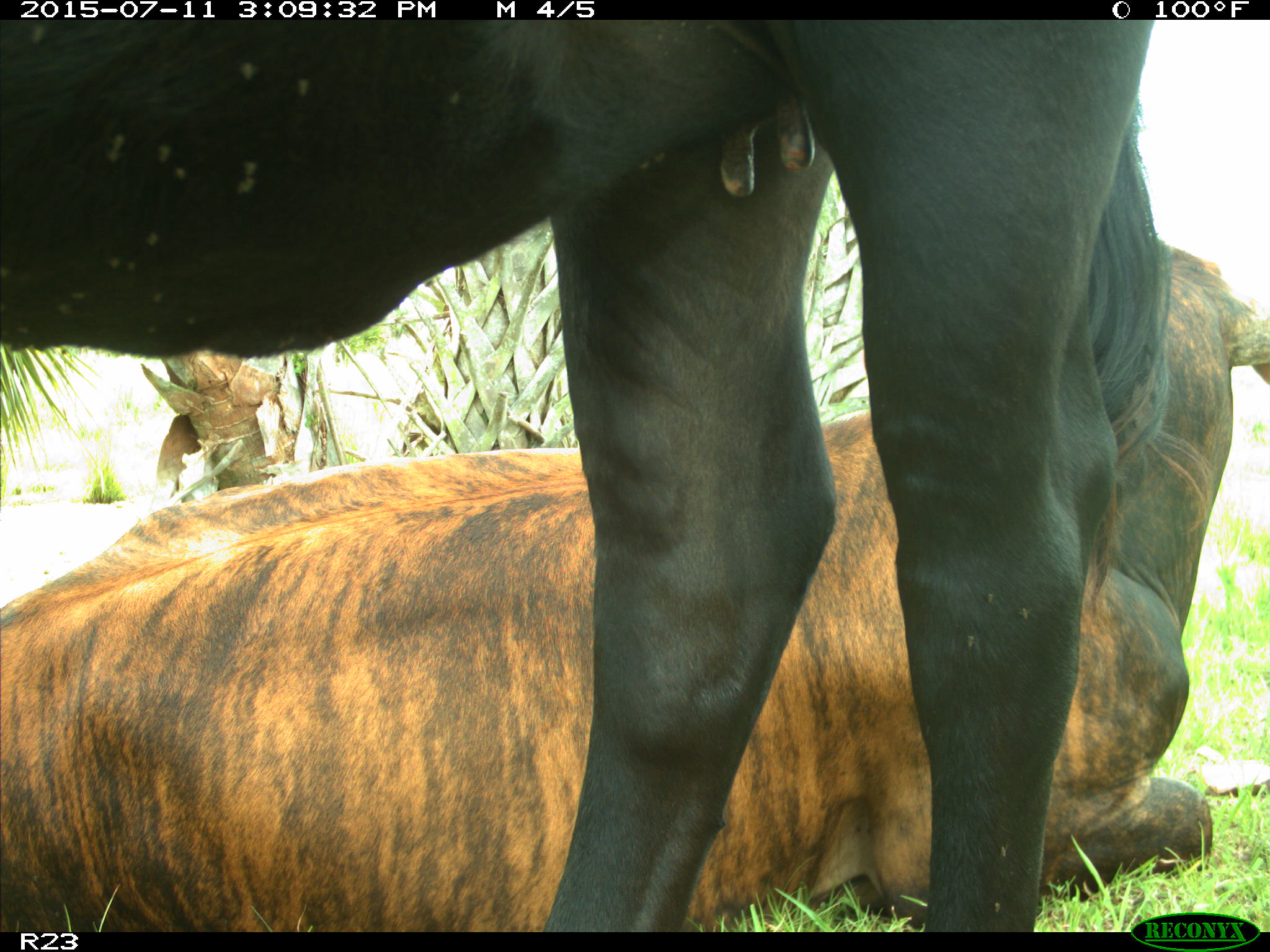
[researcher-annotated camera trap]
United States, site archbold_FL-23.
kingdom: Animalia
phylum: Chordata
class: Mammalia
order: Artiodactyla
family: Bovidae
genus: Bos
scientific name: Bos taurus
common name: domestic cow